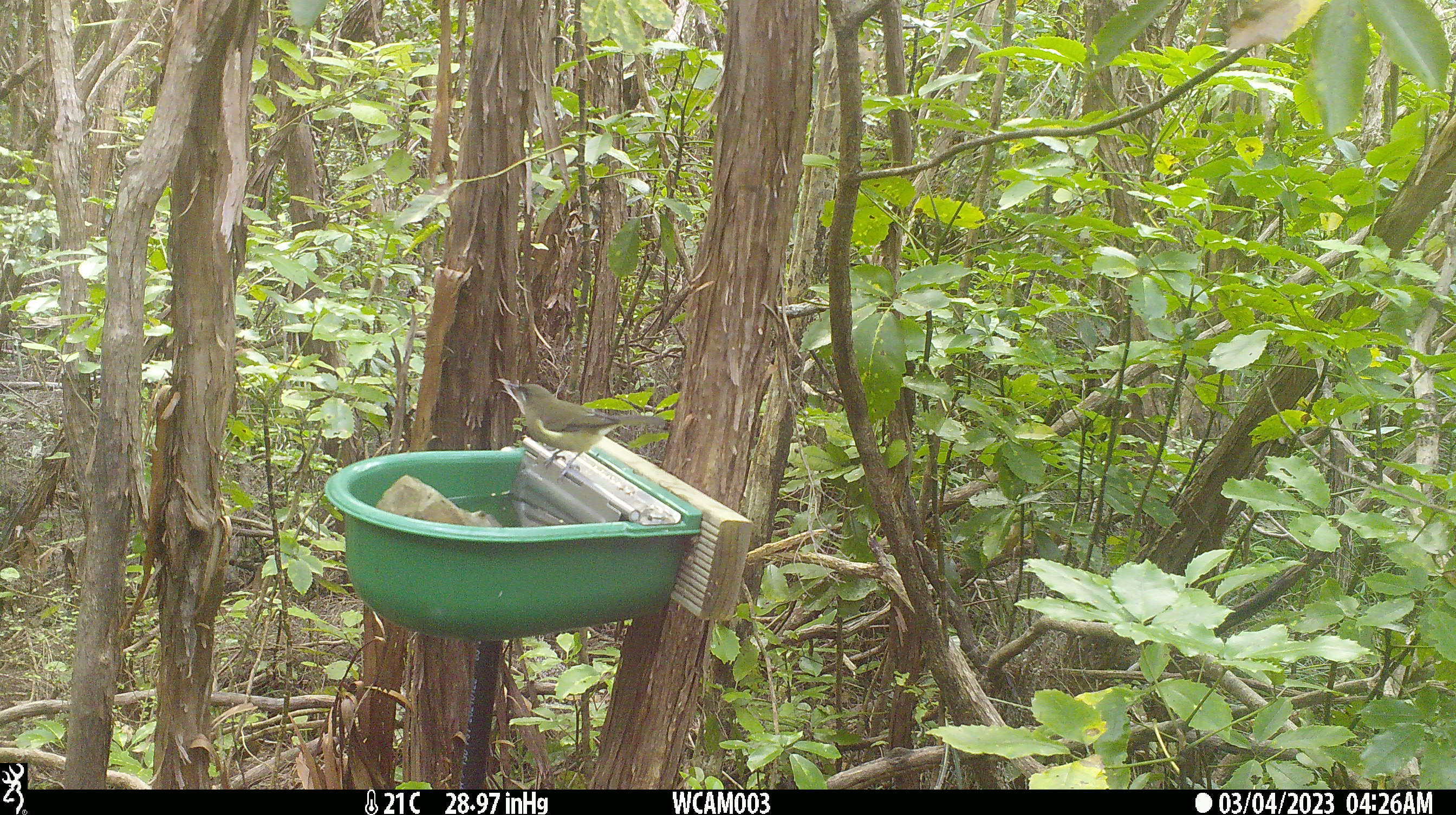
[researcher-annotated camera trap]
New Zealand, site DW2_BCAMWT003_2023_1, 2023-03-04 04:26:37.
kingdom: Animalia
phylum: Chordata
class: Aves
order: Passeriformes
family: Meliphagidae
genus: Anthornis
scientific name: Anthornis melanura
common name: new zealand bellbird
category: bellbird